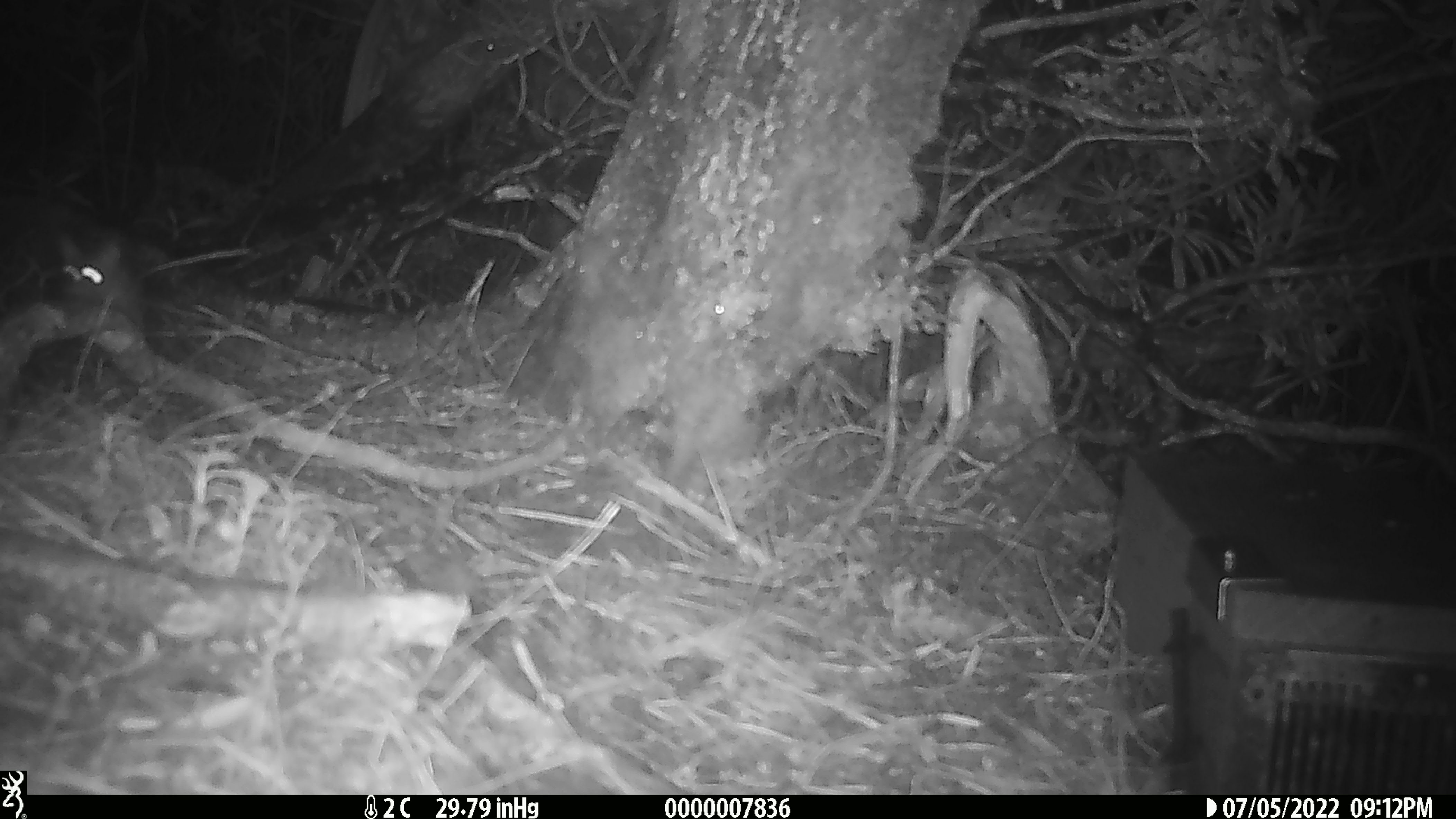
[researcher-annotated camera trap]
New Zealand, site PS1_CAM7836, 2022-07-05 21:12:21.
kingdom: Animalia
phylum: Chordata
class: Mammalia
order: Rodentia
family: Muridae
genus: Mus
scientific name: Mus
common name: mouse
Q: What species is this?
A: Mouse (Mus).